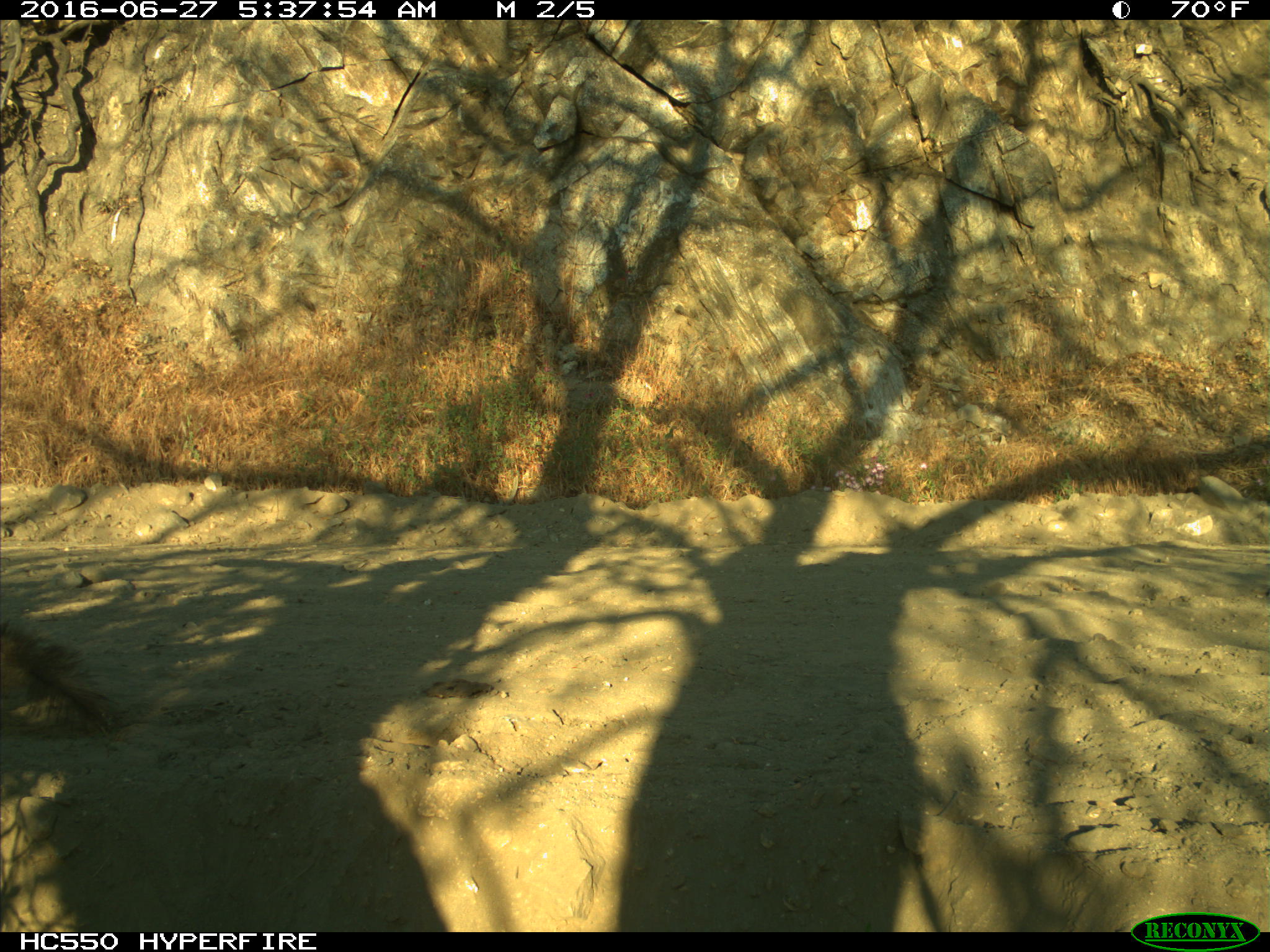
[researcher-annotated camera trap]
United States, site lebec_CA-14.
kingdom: Animalia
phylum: Chordata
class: Mammalia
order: Rodentia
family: Sciuridae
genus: Sciurus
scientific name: Sciurus carolinensis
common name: eastern gray squirrel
Sciurus carolinensis (eastern gray squirrel).